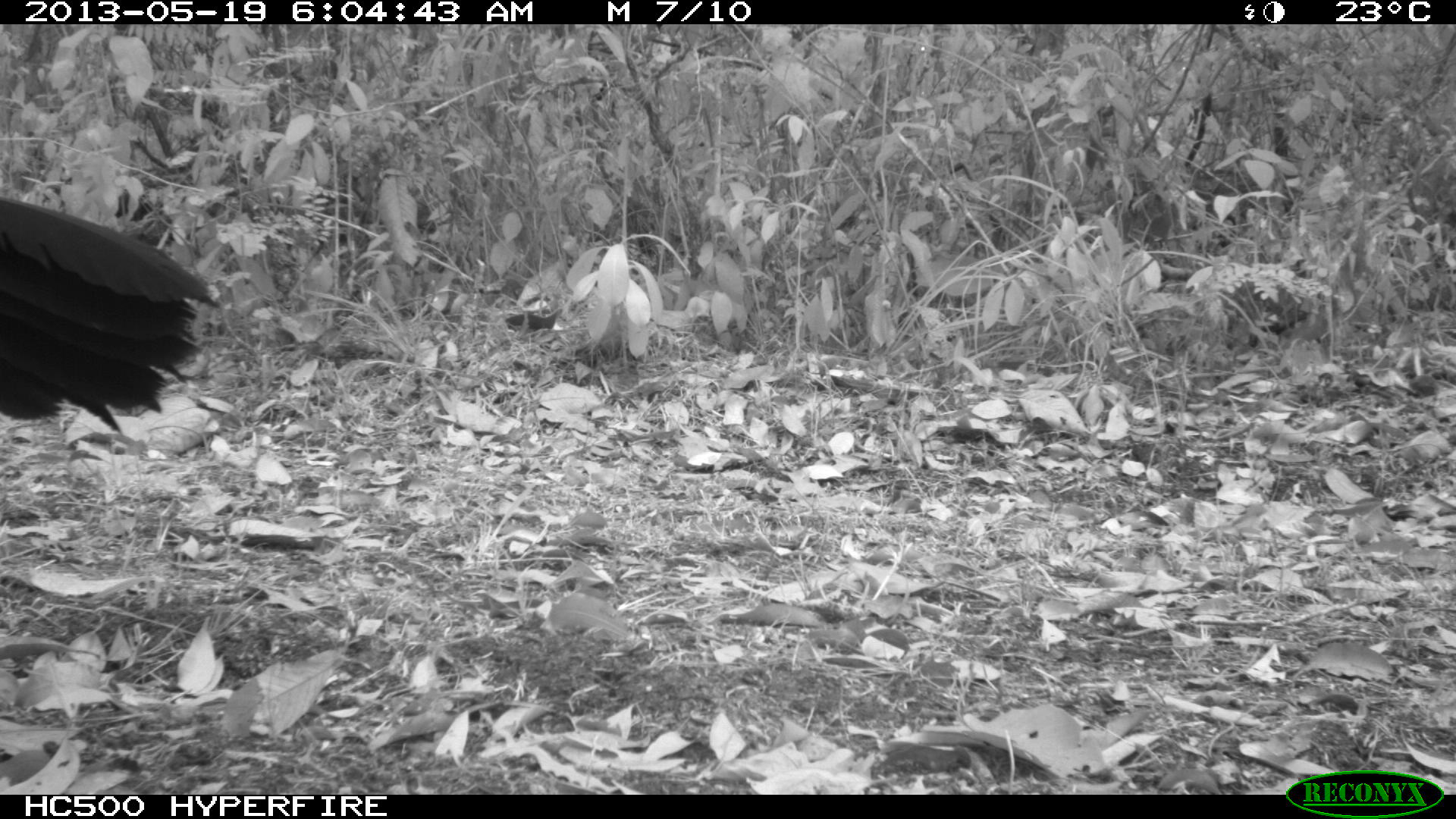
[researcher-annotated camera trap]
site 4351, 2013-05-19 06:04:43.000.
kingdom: Animalia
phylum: Chordata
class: Aves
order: Galliformes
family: Cracidae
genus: Crax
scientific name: Crax rubra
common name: great curassow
Crax rubra (great curassow), count 2.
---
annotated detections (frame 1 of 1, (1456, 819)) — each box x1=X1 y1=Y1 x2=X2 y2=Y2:
crax rubra: x1=1 y1=191 x2=227 y2=441